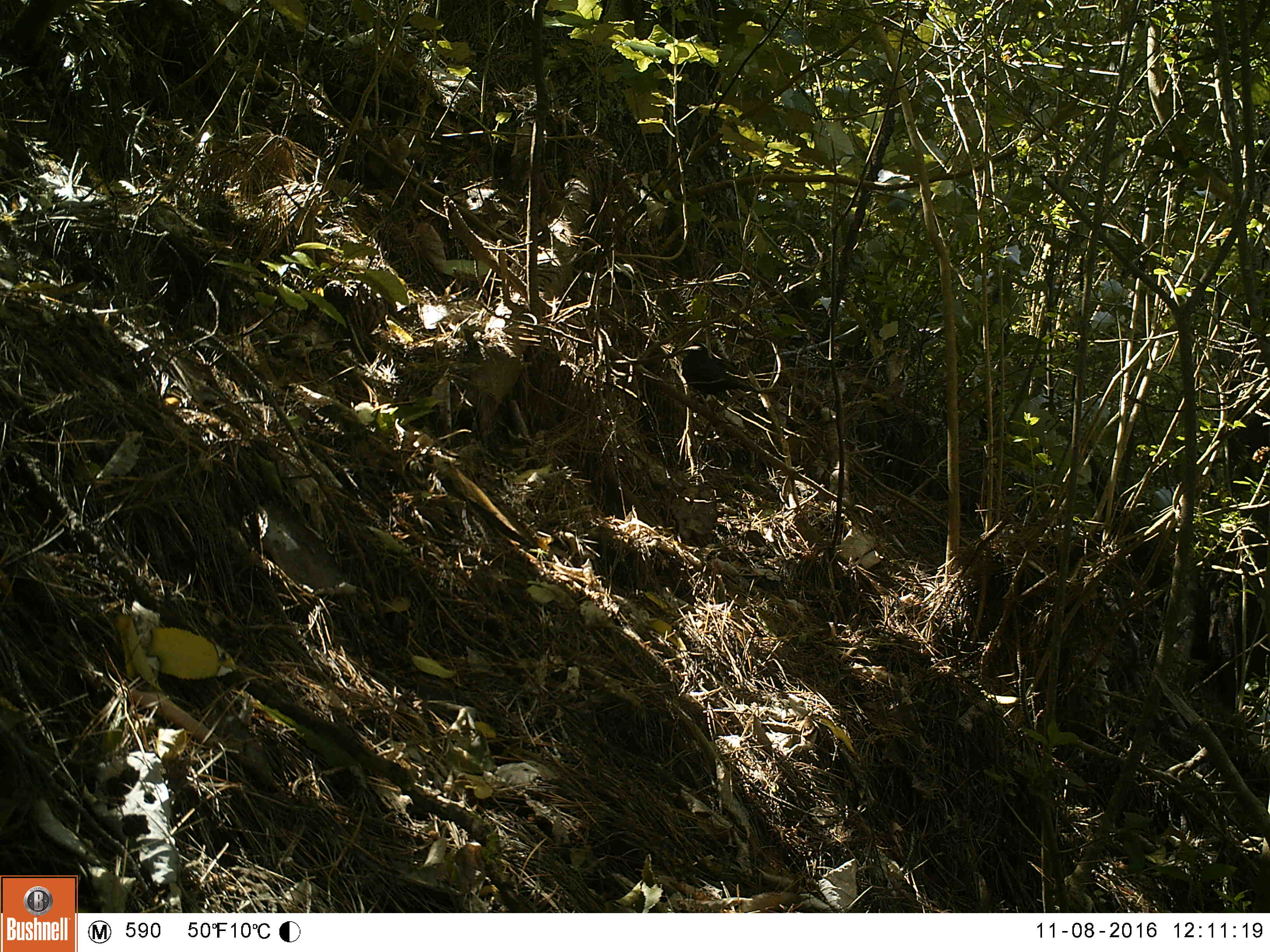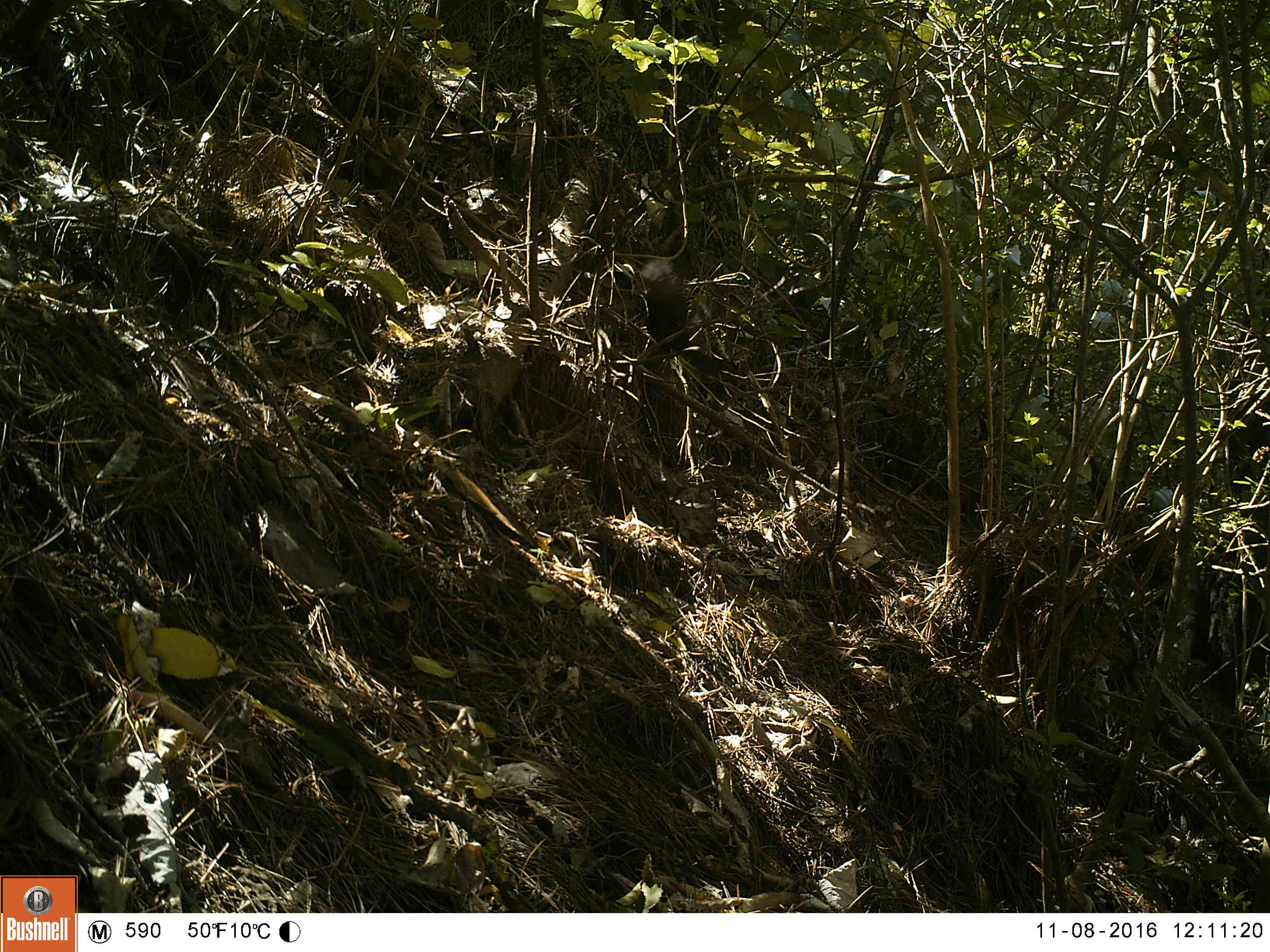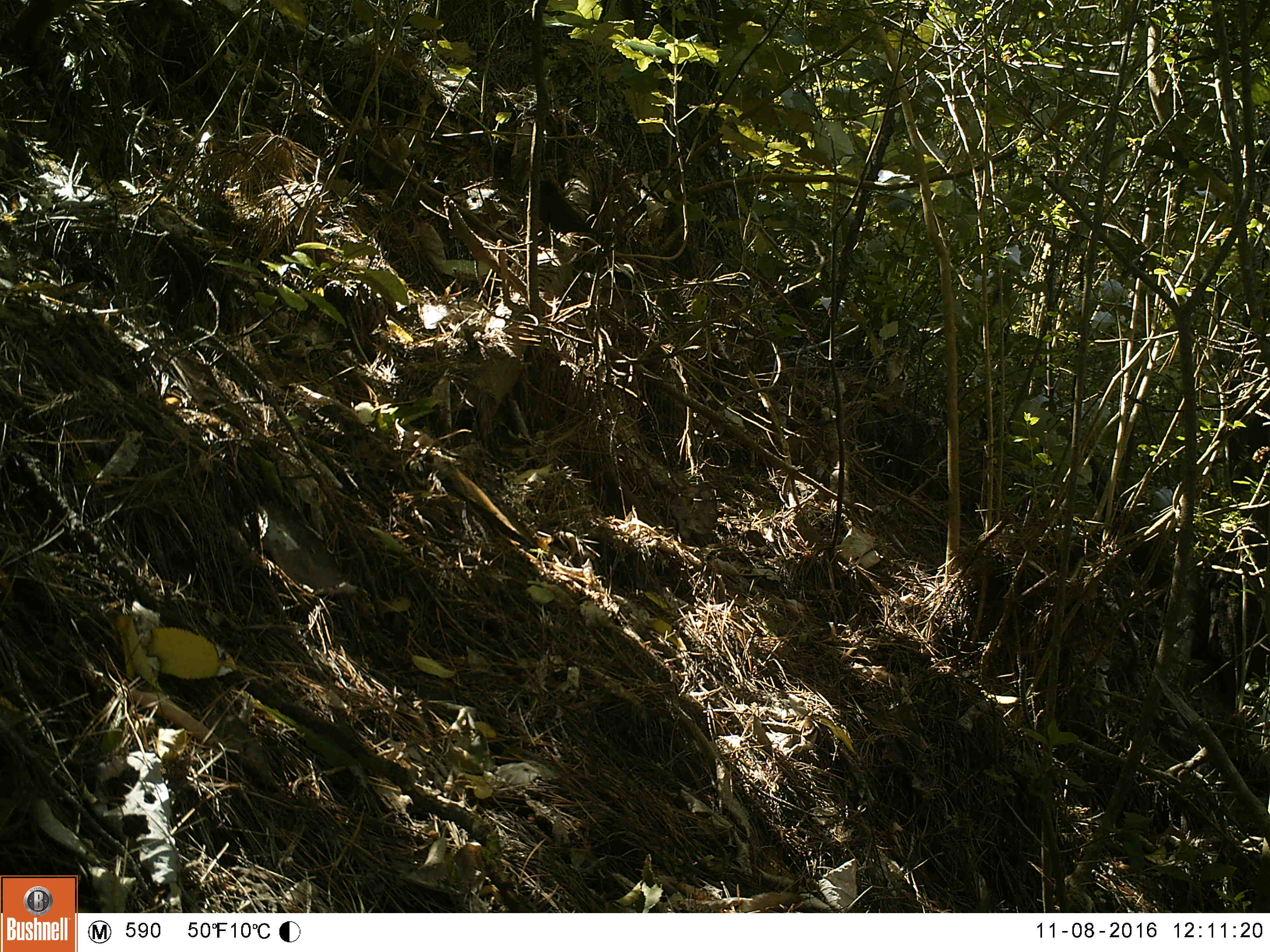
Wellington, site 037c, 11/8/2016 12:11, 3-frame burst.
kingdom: Animalia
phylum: Chordata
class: Aves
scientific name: Aves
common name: bird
Bird (Aves).